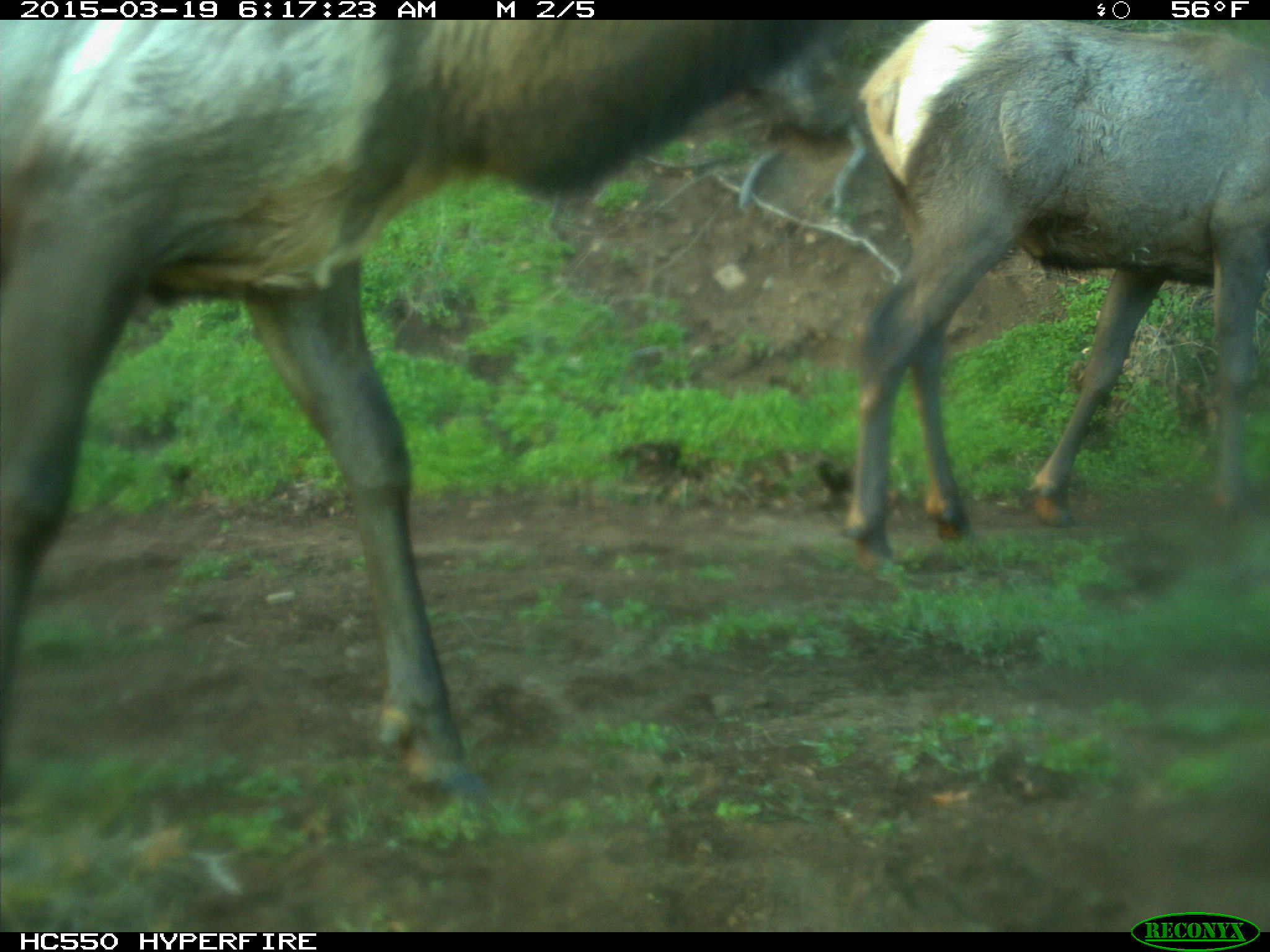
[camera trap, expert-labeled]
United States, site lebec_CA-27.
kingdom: Animalia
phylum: Chordata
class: Mammalia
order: Artiodactyla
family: Cervidae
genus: Cervus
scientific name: Cervus canadensis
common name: elk